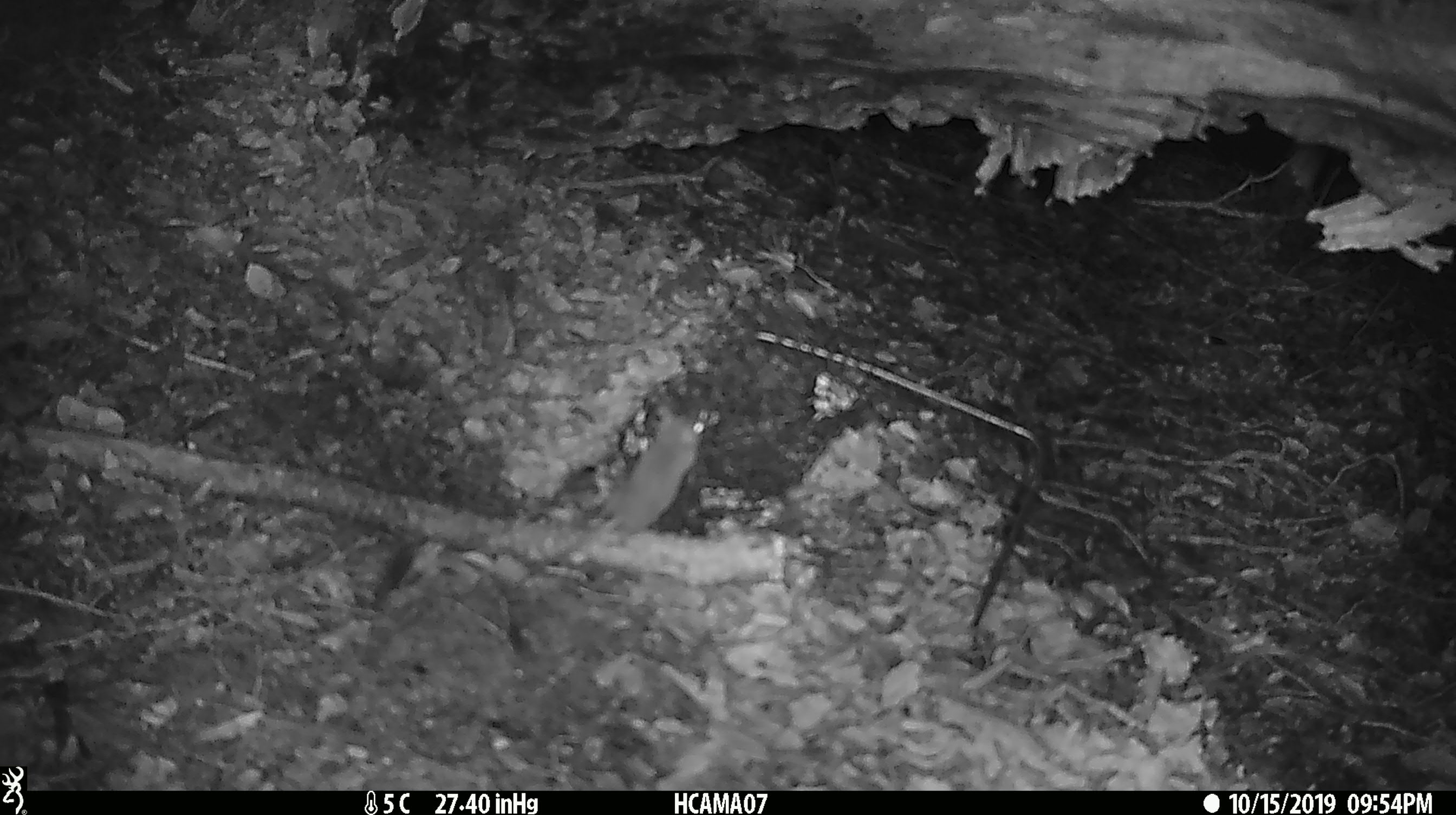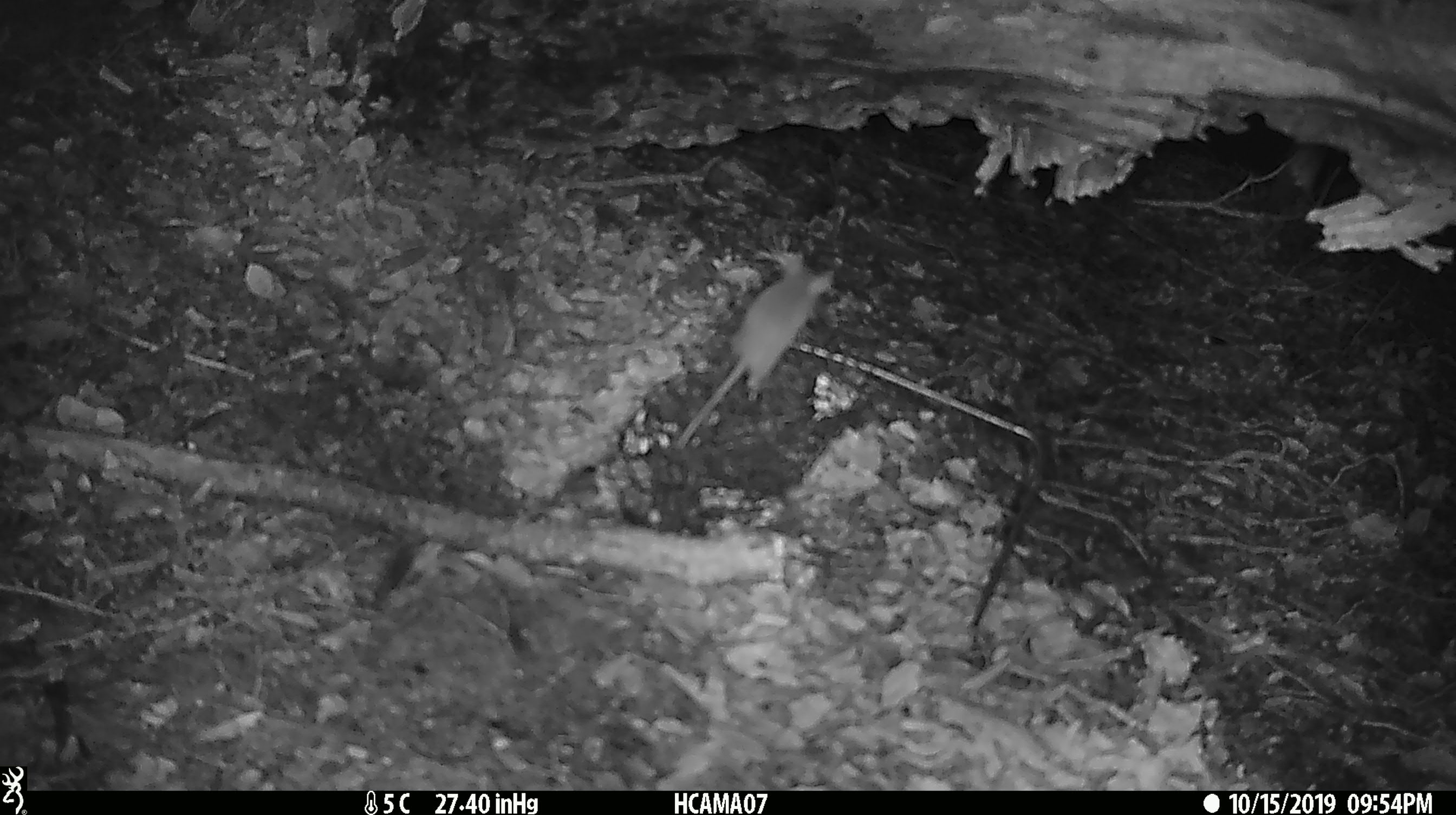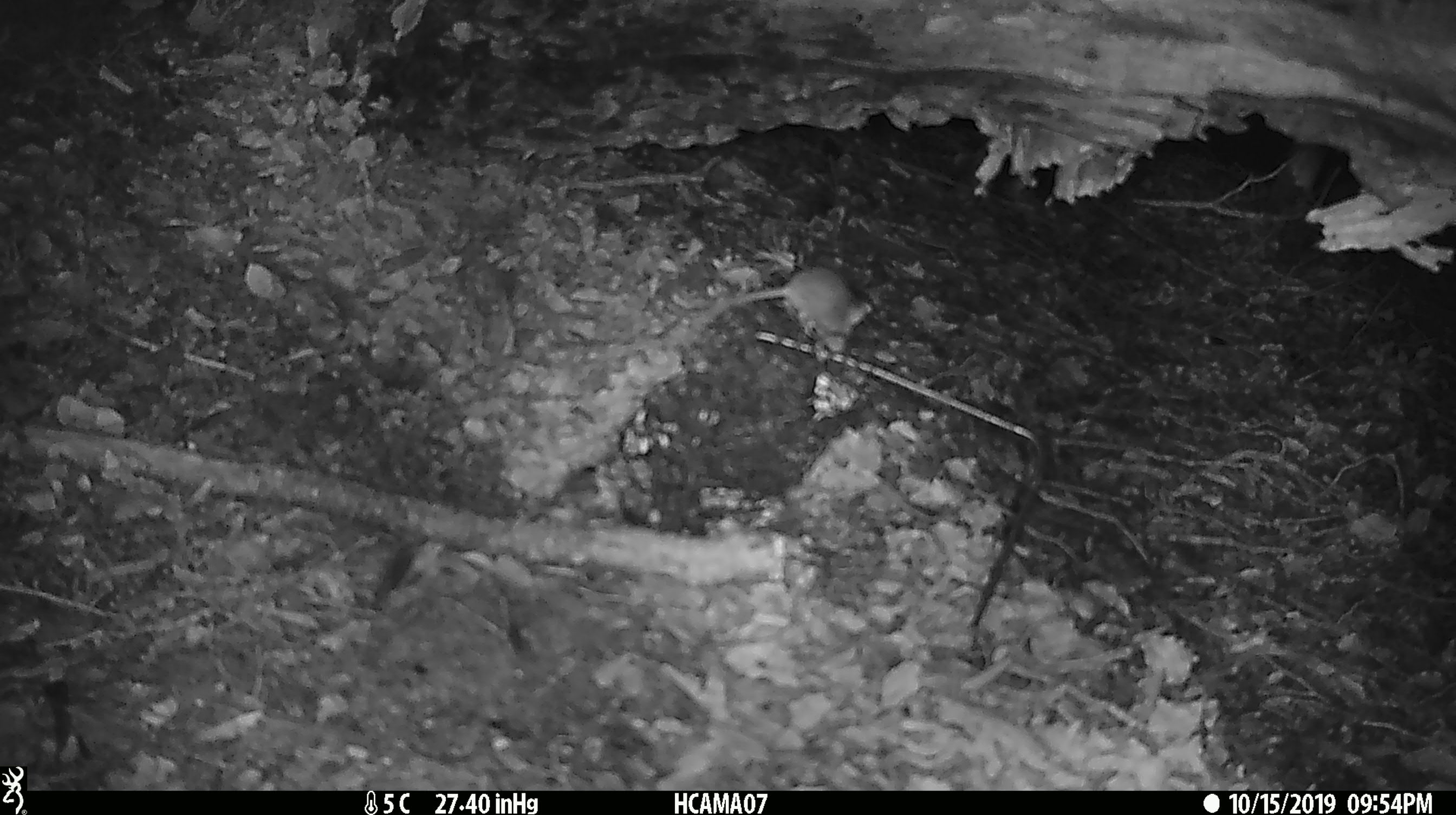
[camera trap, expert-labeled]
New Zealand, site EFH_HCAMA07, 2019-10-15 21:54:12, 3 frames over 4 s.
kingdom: Animalia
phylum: Chordata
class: Mammalia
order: Rodentia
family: Muridae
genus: Mus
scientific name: Mus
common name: mouse